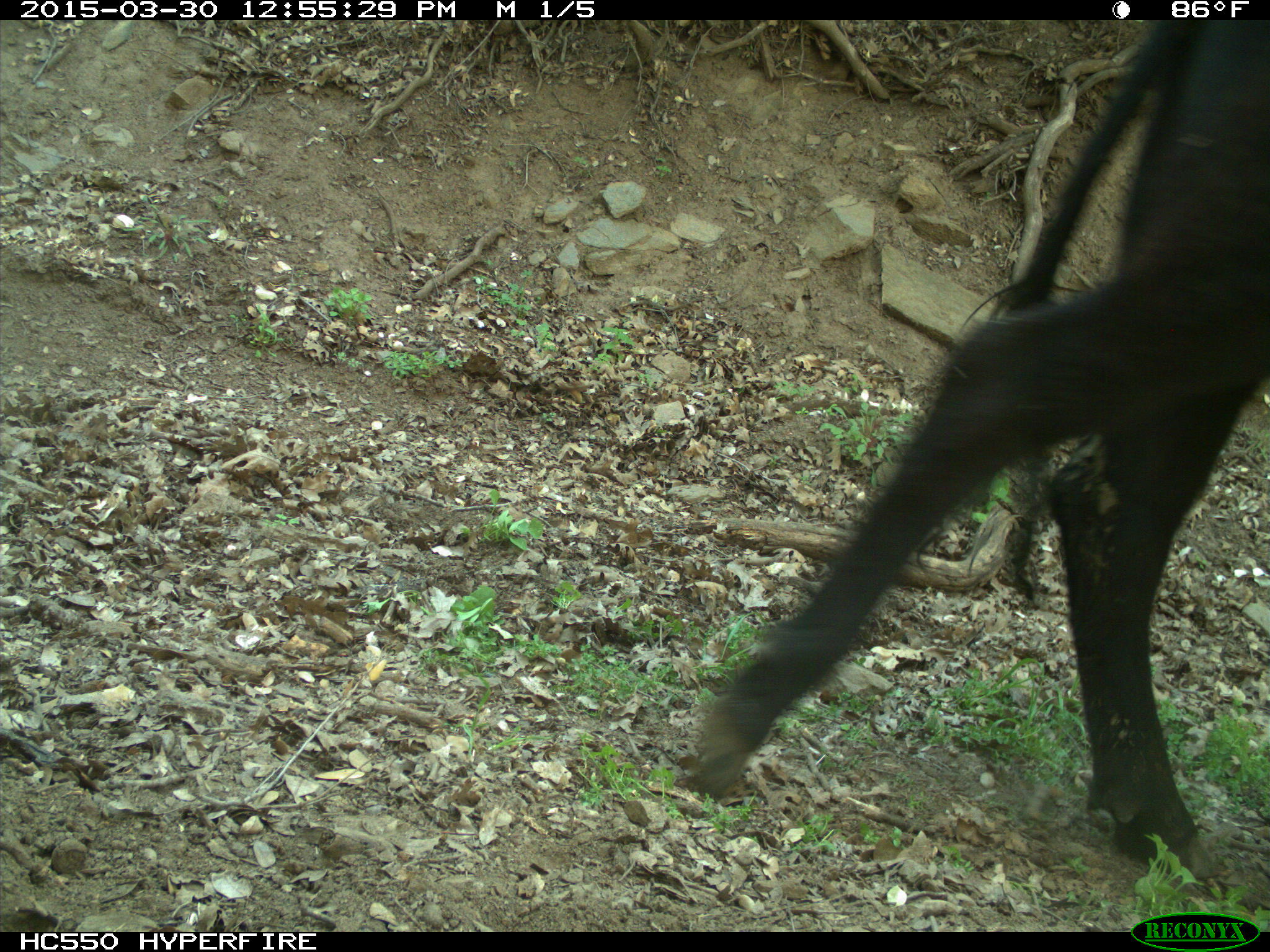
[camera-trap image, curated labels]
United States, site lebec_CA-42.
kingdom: Animalia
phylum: Chordata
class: Mammalia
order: Artiodactyla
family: Bovidae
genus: Bos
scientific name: Bos taurus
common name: domestic cow